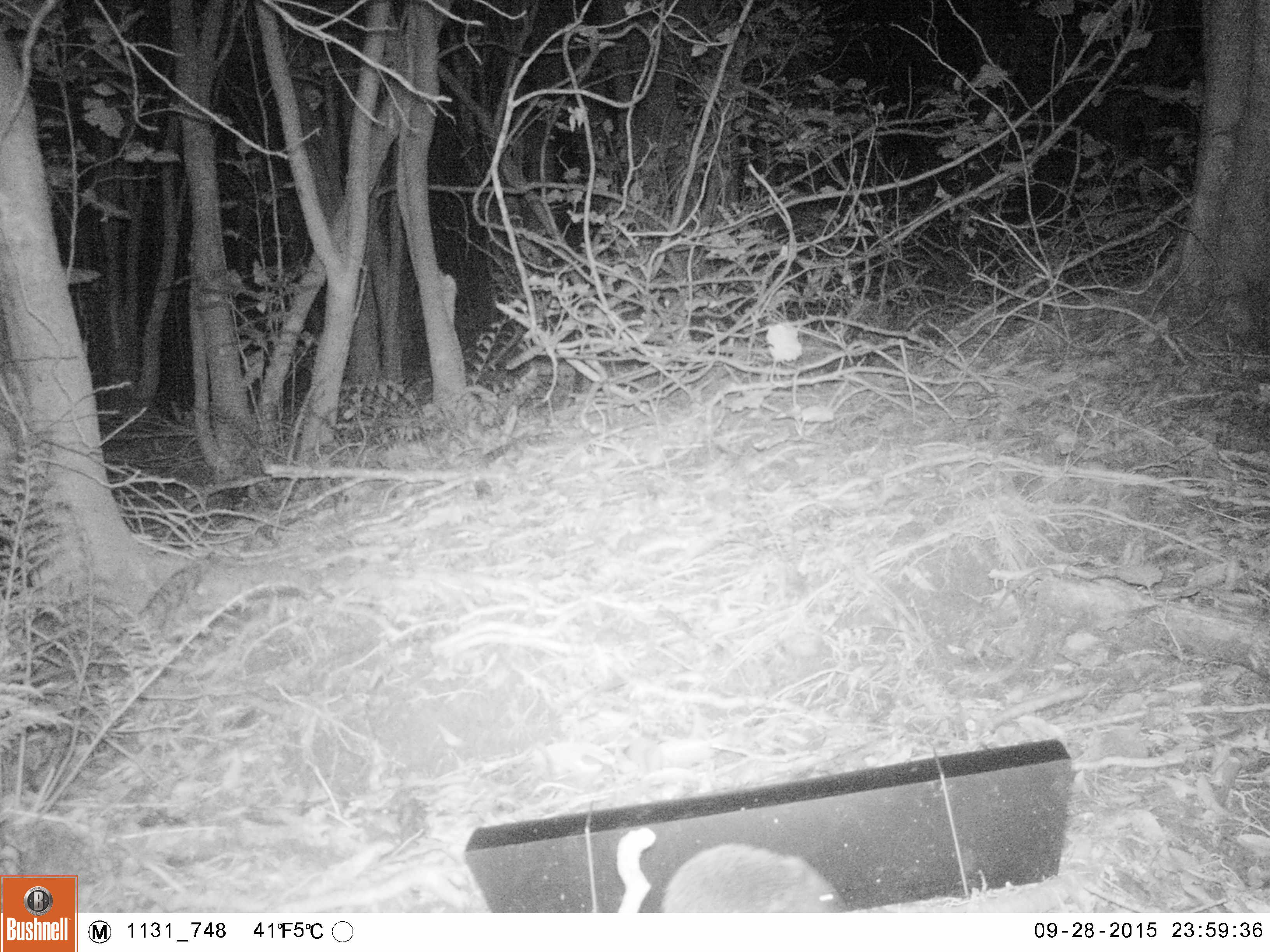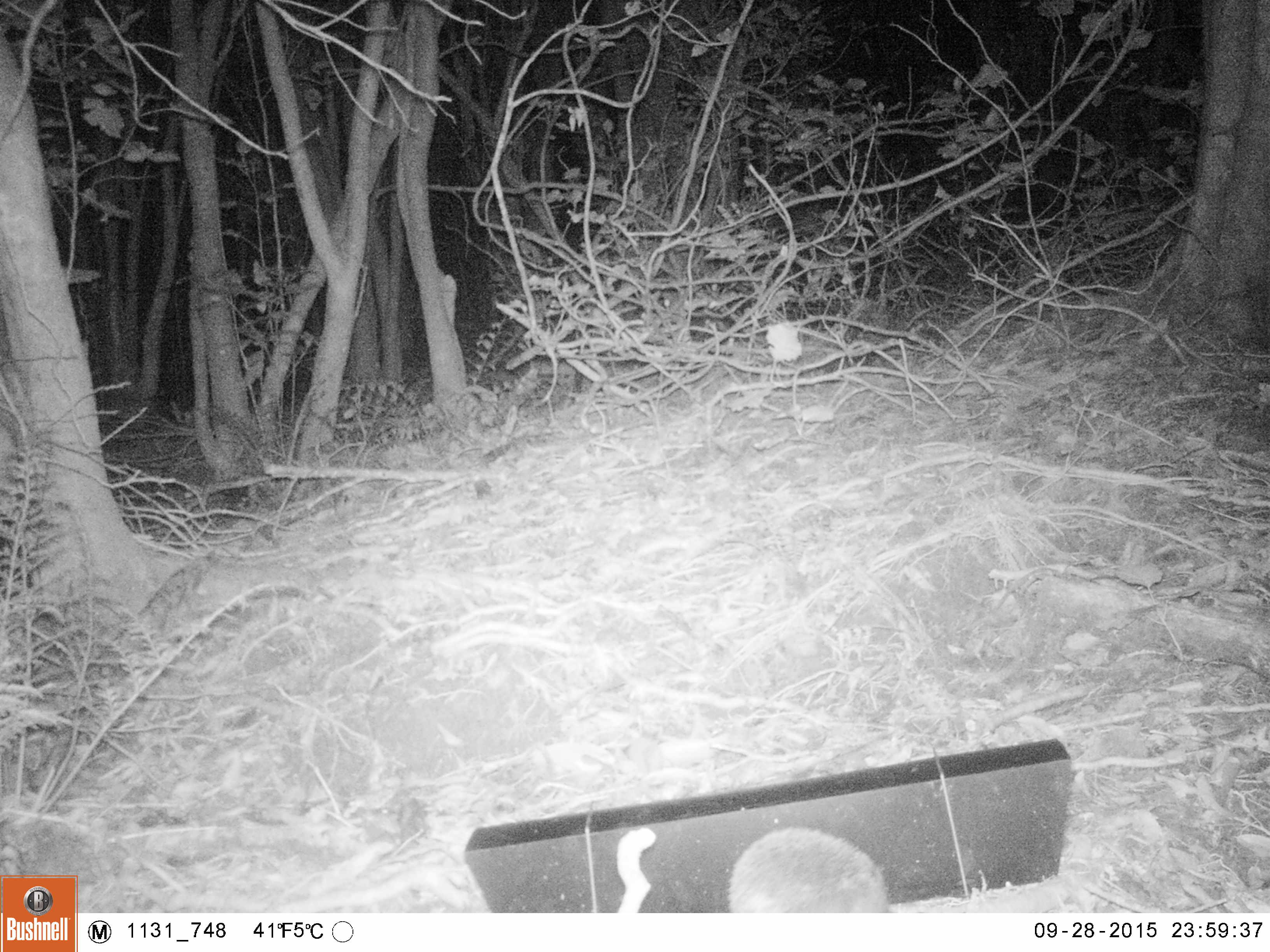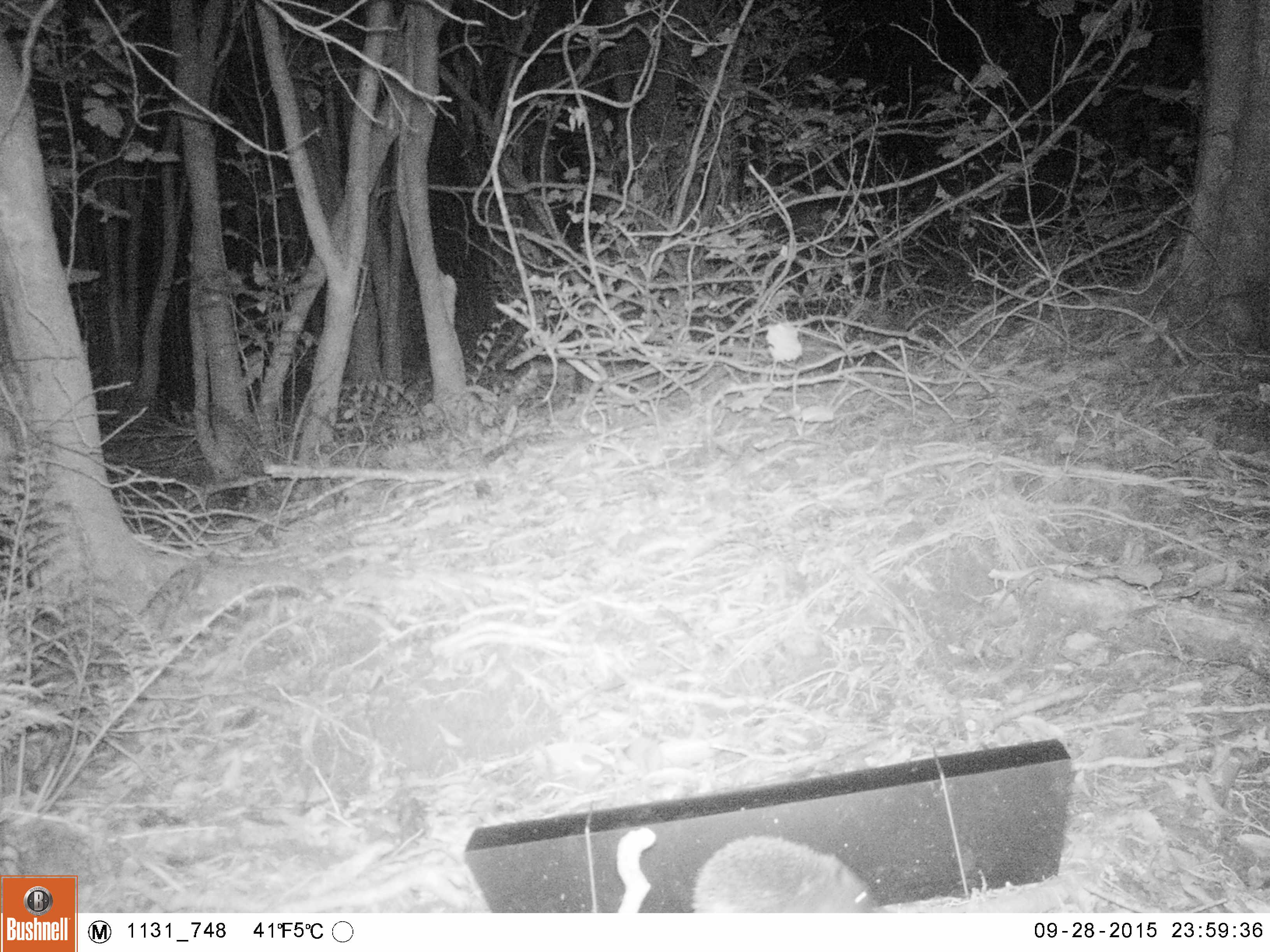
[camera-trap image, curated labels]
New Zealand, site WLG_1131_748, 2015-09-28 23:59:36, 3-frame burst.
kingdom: Animalia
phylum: Chordata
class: Mammalia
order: Eulipotyphla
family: Erinaceidae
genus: Erinaceus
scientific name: Erinaceus europaeus europaeus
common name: european hedgehog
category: hedgehog